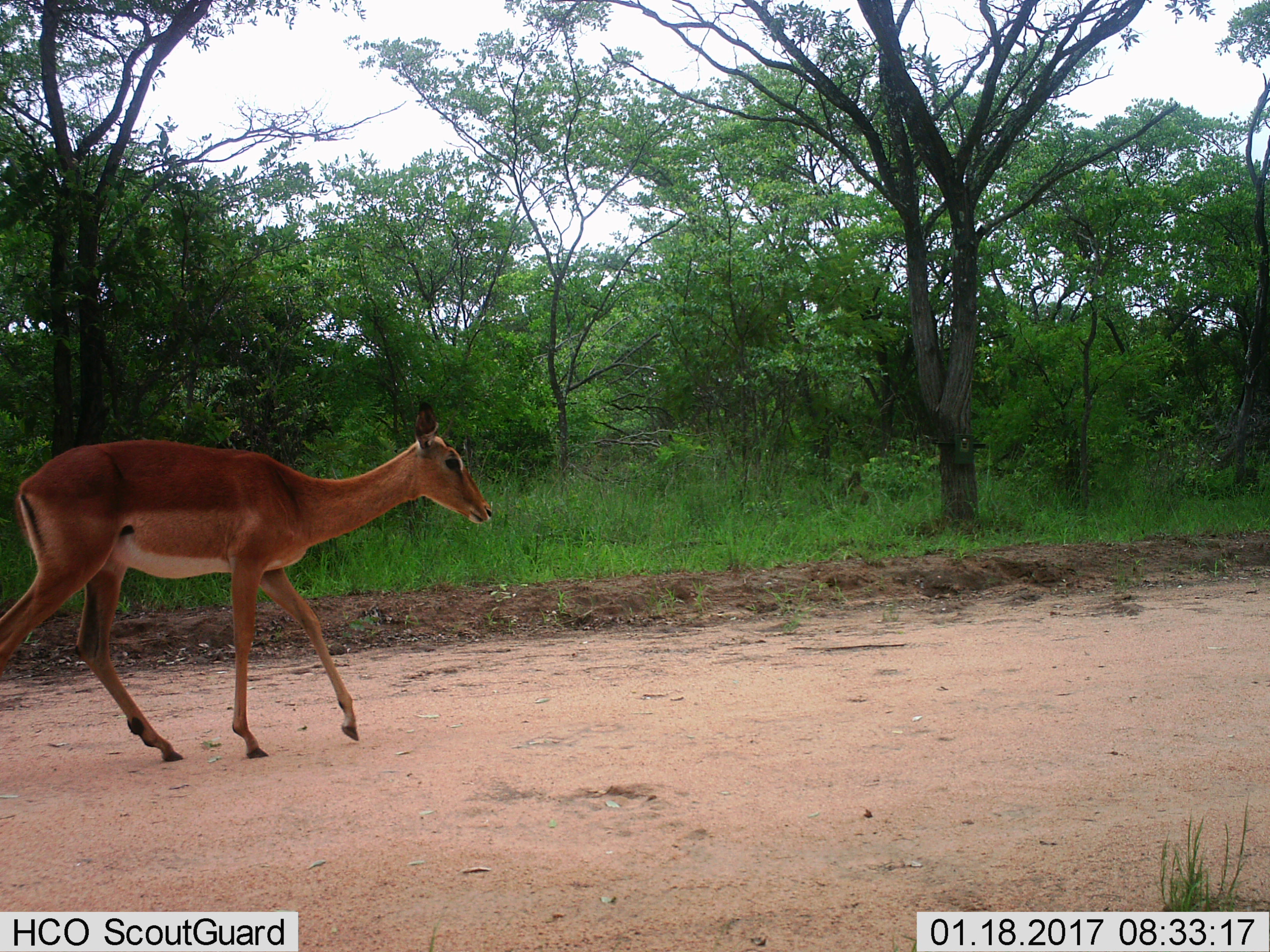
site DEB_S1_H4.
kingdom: Animalia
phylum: Chordata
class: Mammalia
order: Artiodactyla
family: Bovidae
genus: Aepyceros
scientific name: Aepyceros melampus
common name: impala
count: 1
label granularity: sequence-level